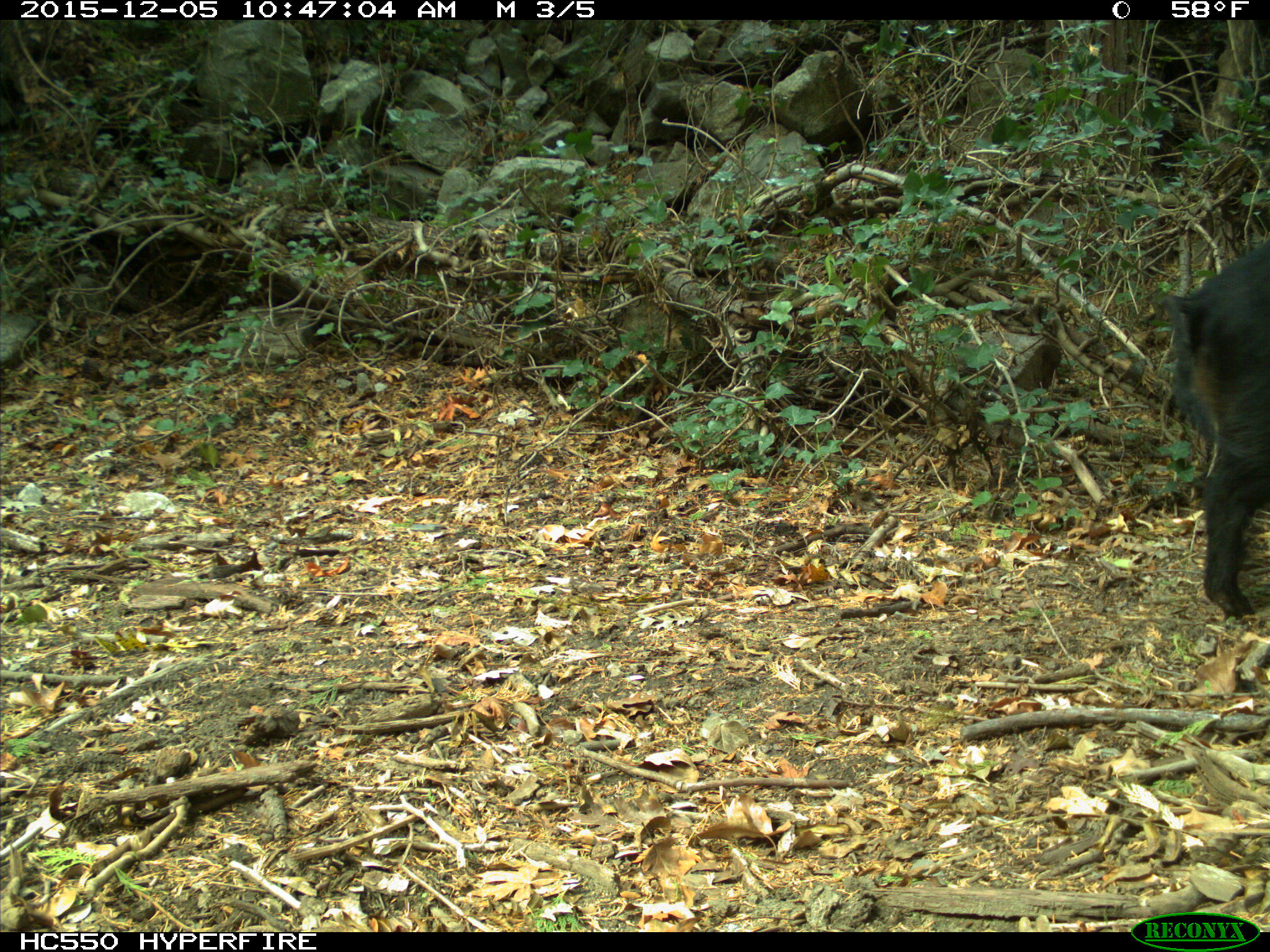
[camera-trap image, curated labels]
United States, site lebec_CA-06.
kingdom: Animalia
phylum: Chordata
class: Mammalia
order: Artiodactyla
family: Suidae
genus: Sus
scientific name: Sus scrofa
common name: wild boar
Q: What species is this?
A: Sus scrofa (wild boar).